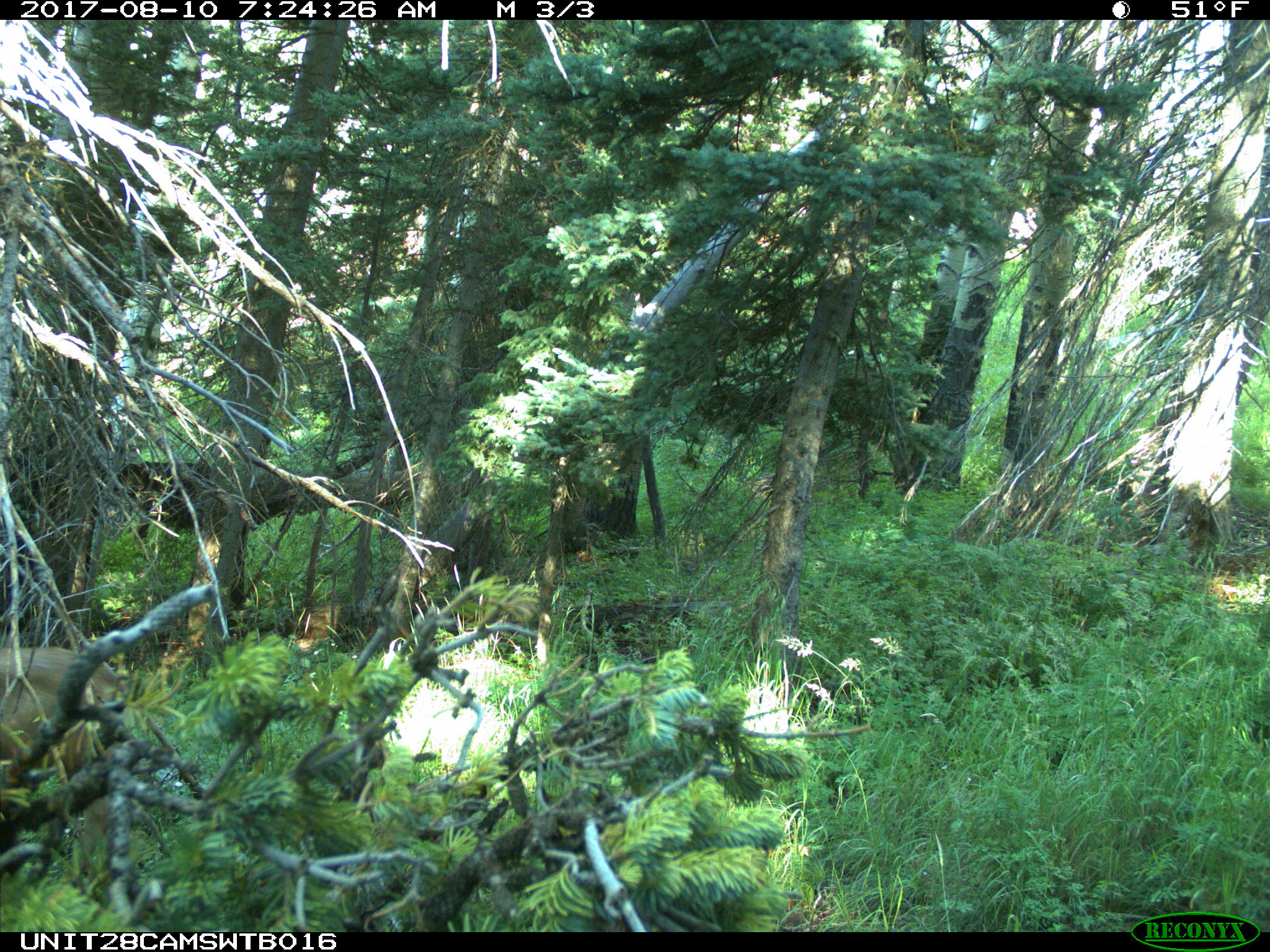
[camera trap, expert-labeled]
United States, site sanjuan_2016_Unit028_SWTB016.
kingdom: Animalia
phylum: Chordata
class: Mammalia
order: Artiodactyla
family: Cervidae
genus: Odocoileus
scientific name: Odocoileus hemionus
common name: mule deer